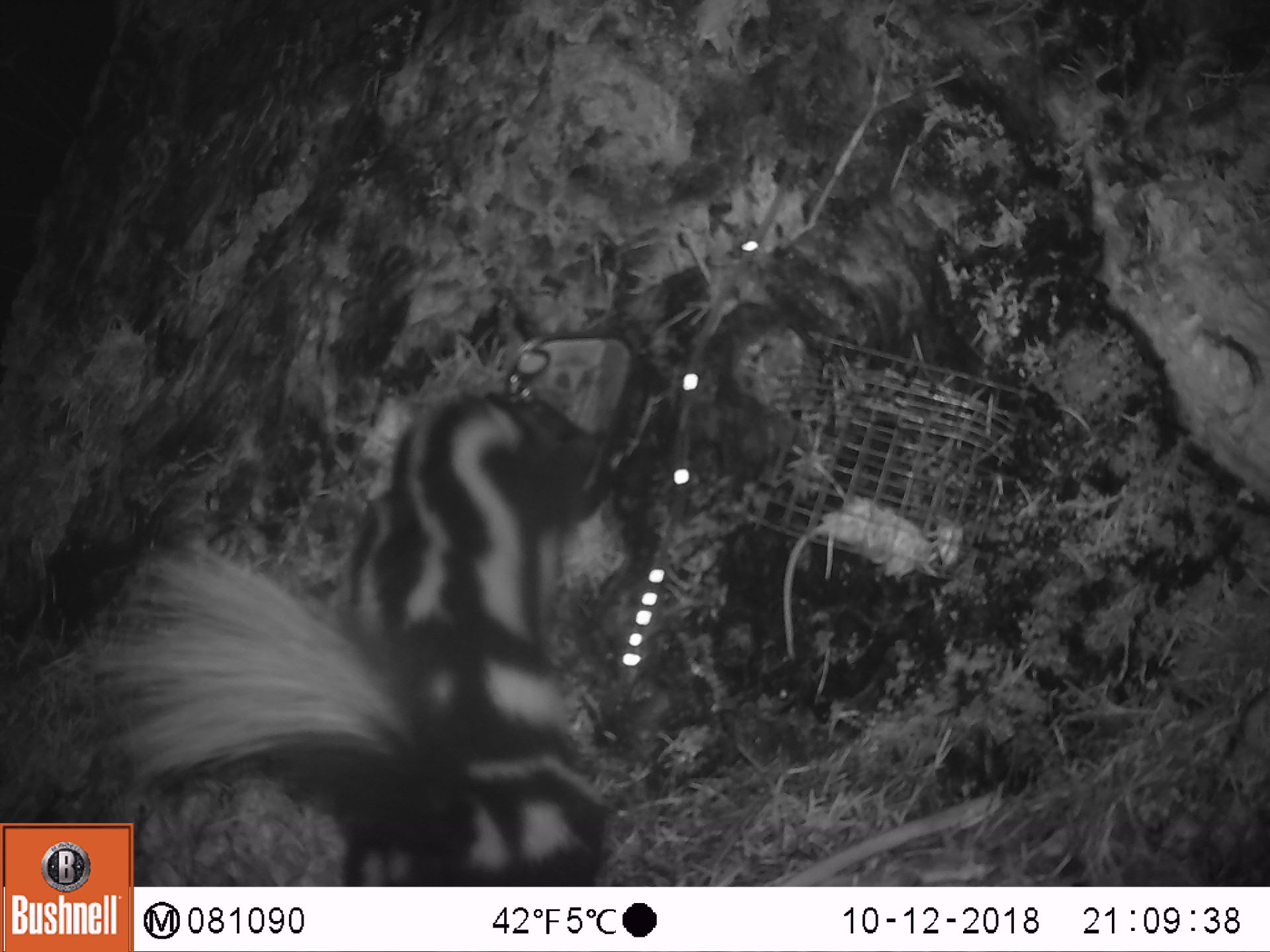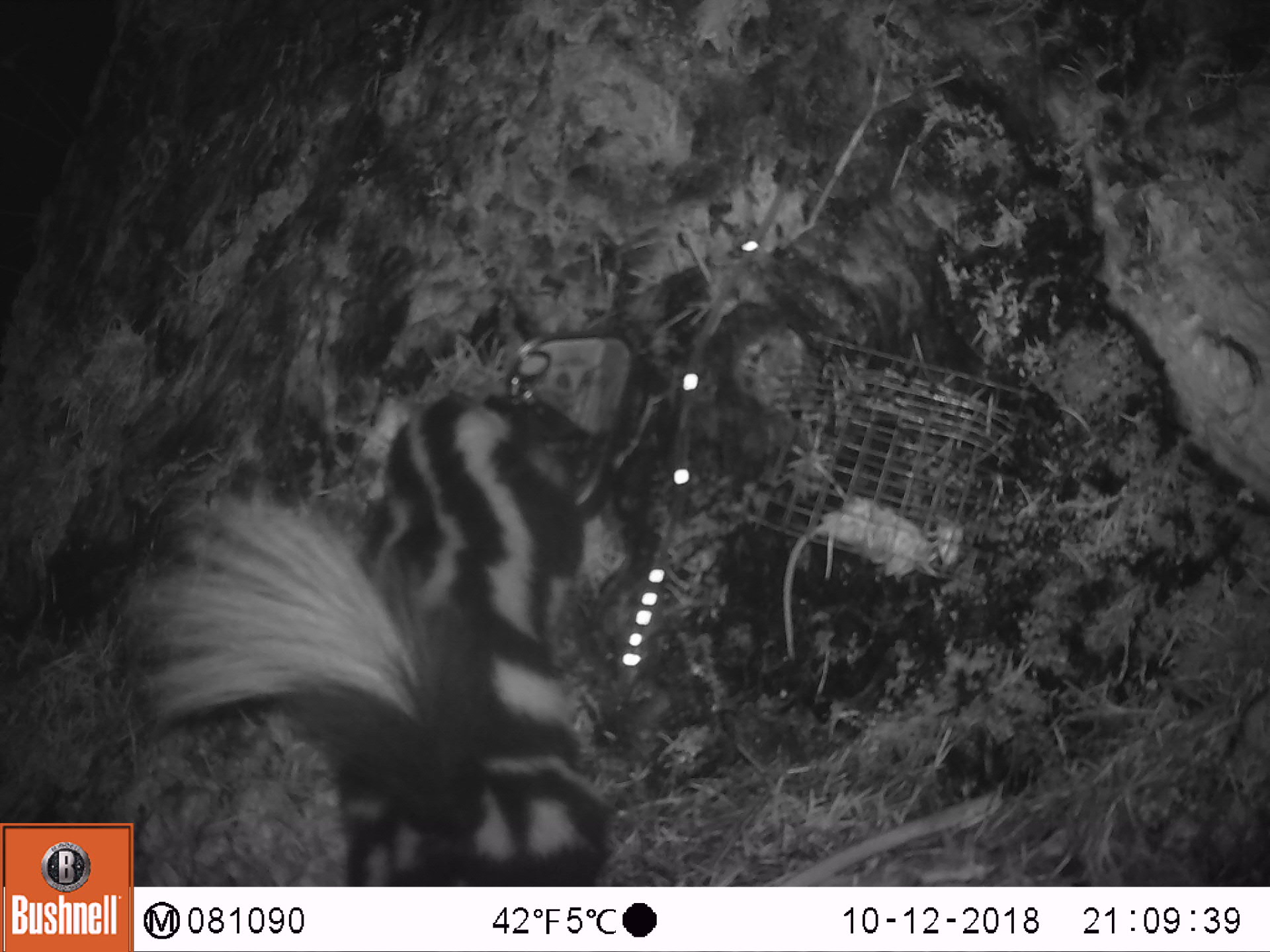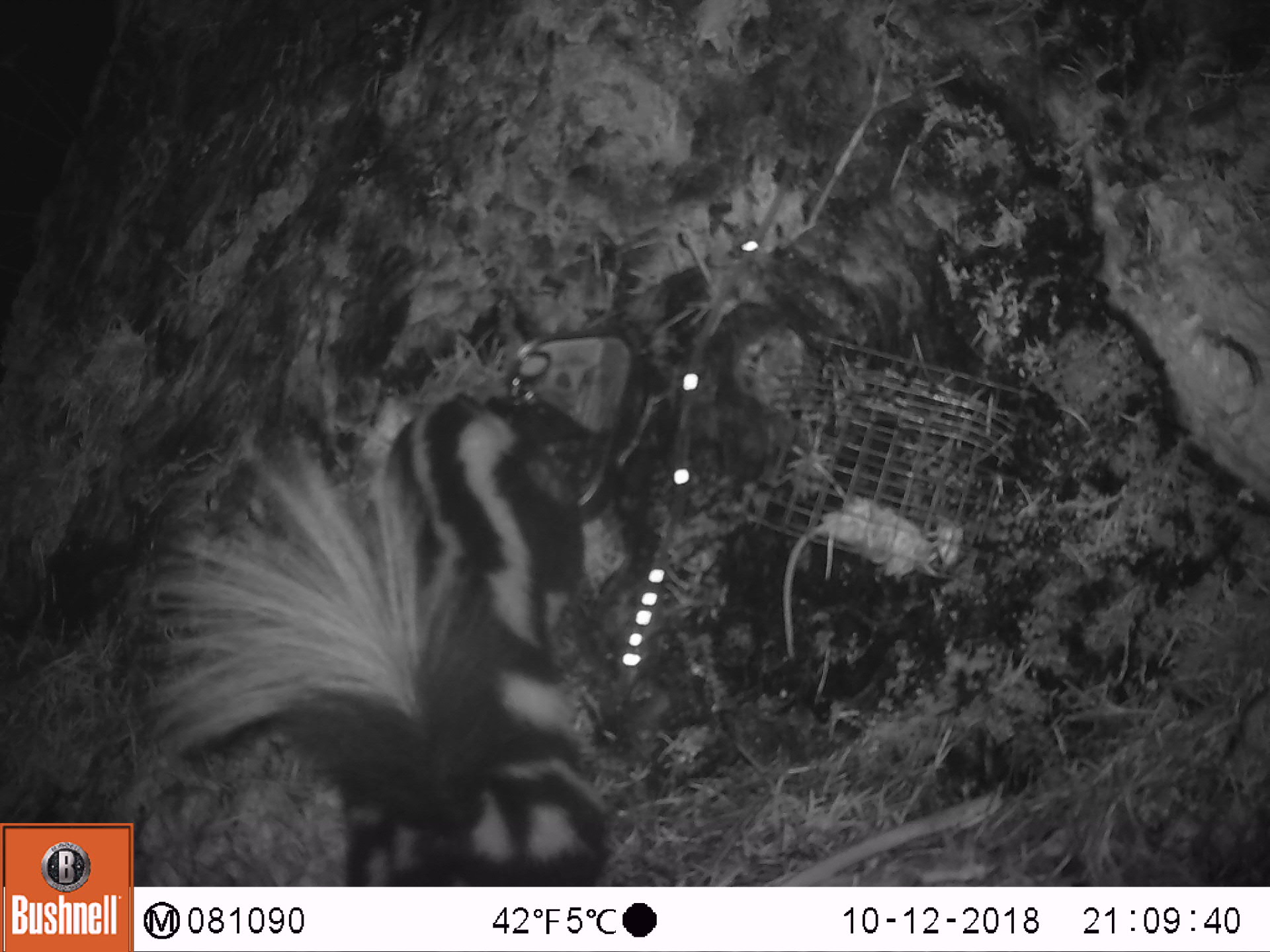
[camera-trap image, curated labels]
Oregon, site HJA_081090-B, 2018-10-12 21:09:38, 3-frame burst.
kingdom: Animalia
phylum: Chordata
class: Mammalia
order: Carnivora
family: Mephitidae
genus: Spilogale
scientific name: Spilogale gracilis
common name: western spotted skunk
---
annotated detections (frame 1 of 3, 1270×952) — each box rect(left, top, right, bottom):
western spotted skunk: rect(13, 392, 621, 811); rect(139, 390, 621, 880)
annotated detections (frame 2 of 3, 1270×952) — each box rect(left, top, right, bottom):
western spotted skunk: rect(2, 392, 618, 806); rect(142, 383, 617, 877)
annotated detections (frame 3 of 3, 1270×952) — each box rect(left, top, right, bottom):
western spotted skunk: rect(139, 394, 626, 880)